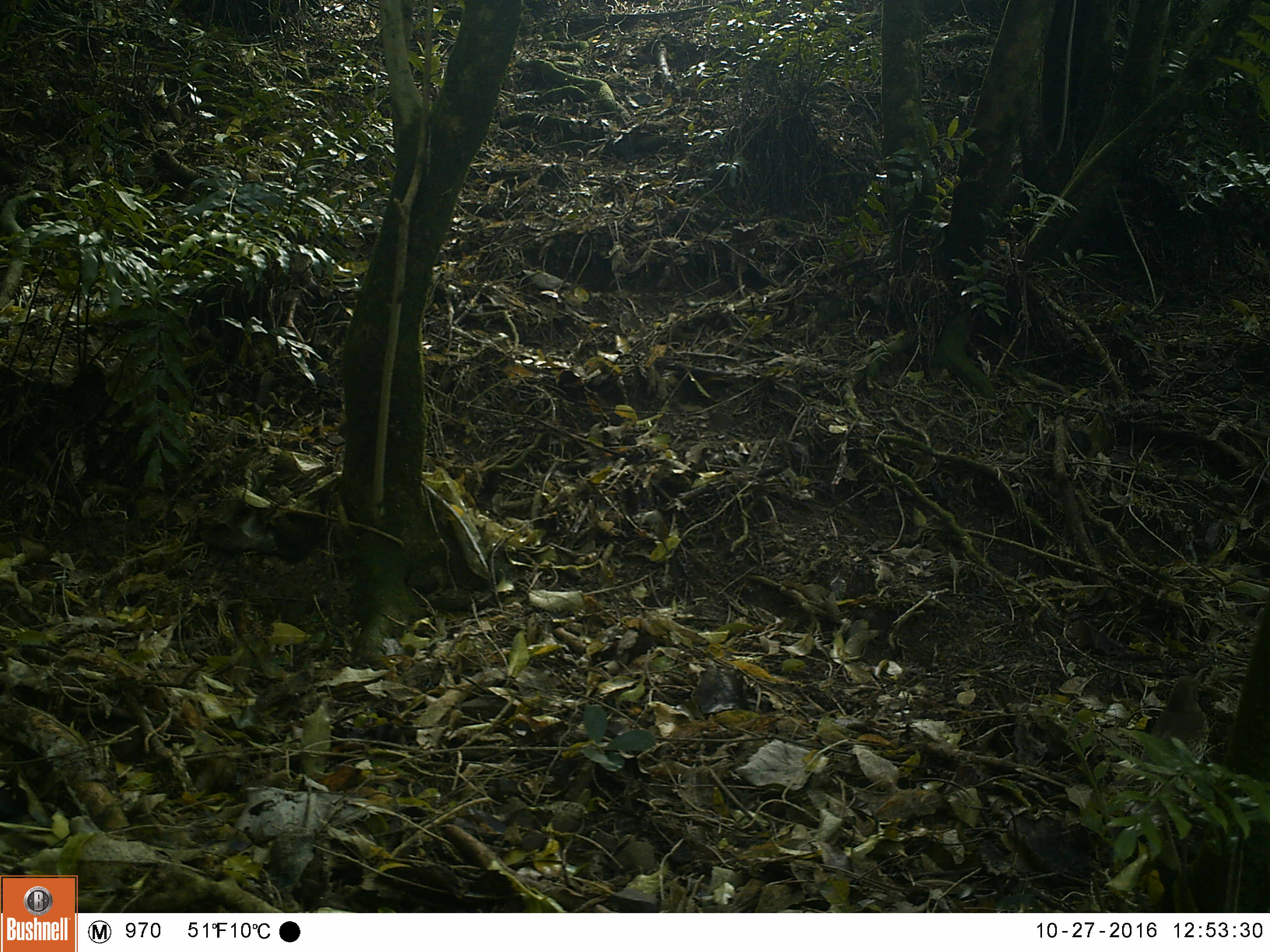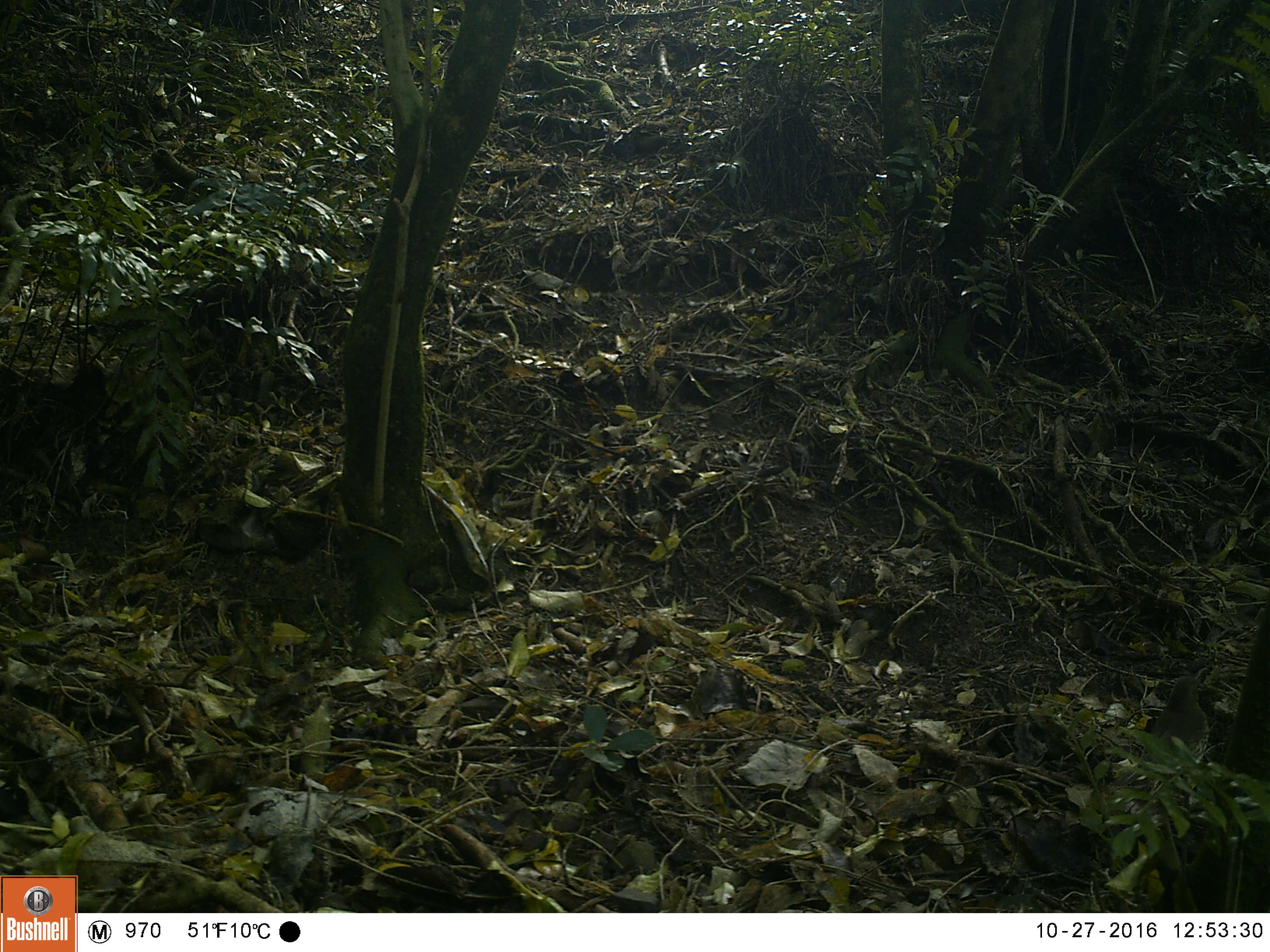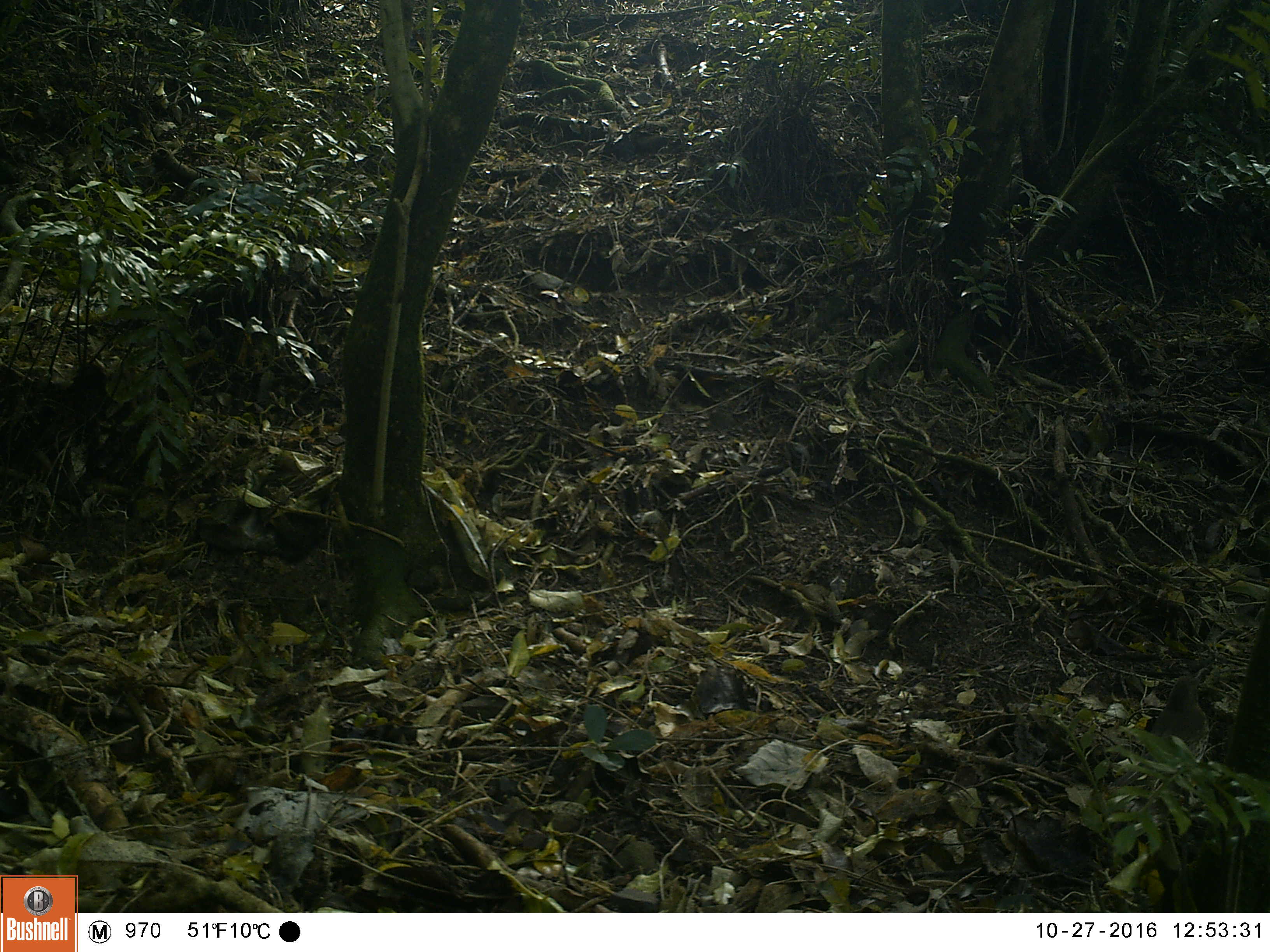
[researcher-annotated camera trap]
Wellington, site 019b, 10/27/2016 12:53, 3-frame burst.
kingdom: Animalia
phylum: Chordata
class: Aves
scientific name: Aves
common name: bird